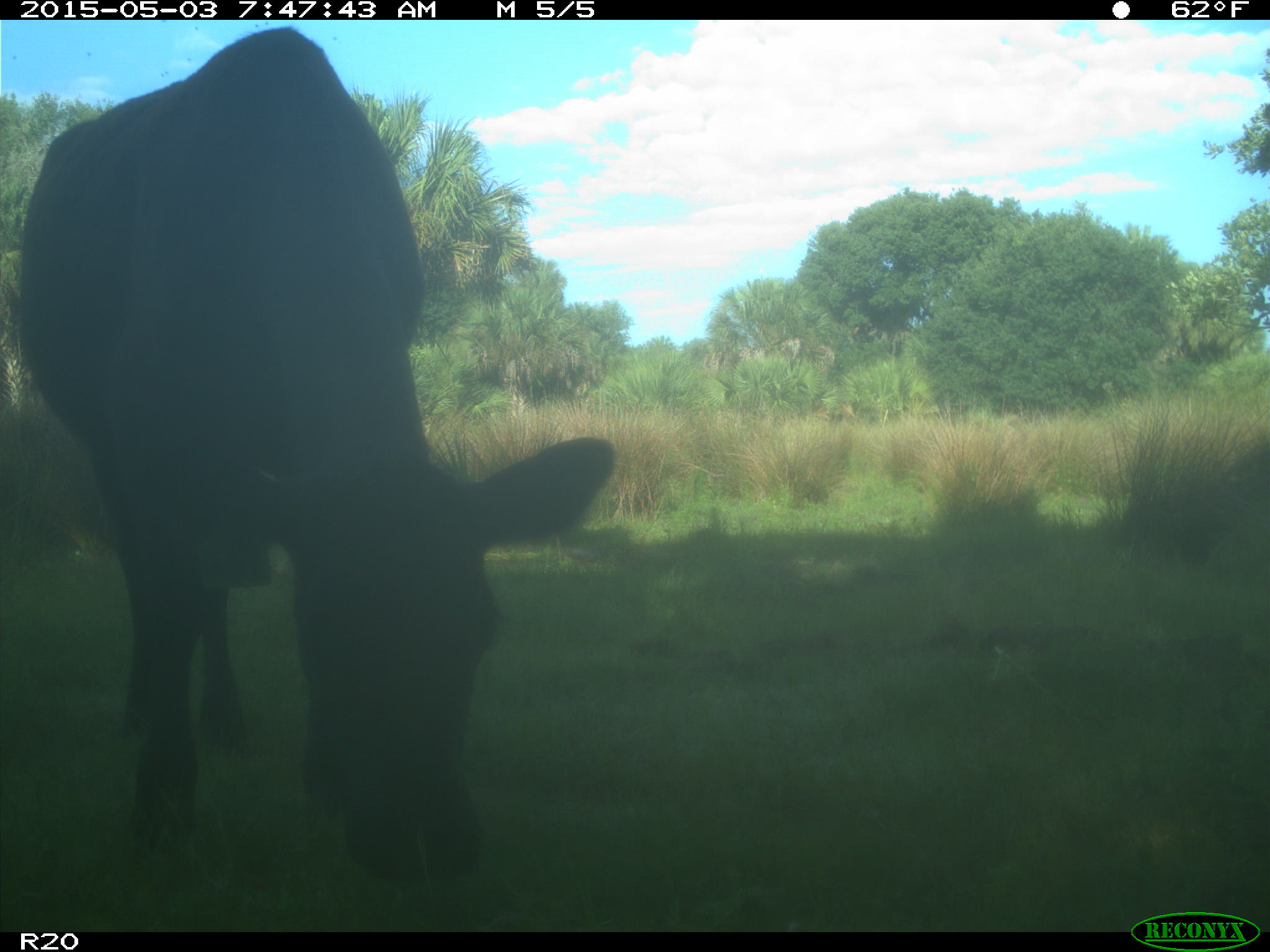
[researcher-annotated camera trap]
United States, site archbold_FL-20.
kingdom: Animalia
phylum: Chordata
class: Mammalia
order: Artiodactyla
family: Bovidae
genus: Bos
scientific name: Bos taurus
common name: domestic cow